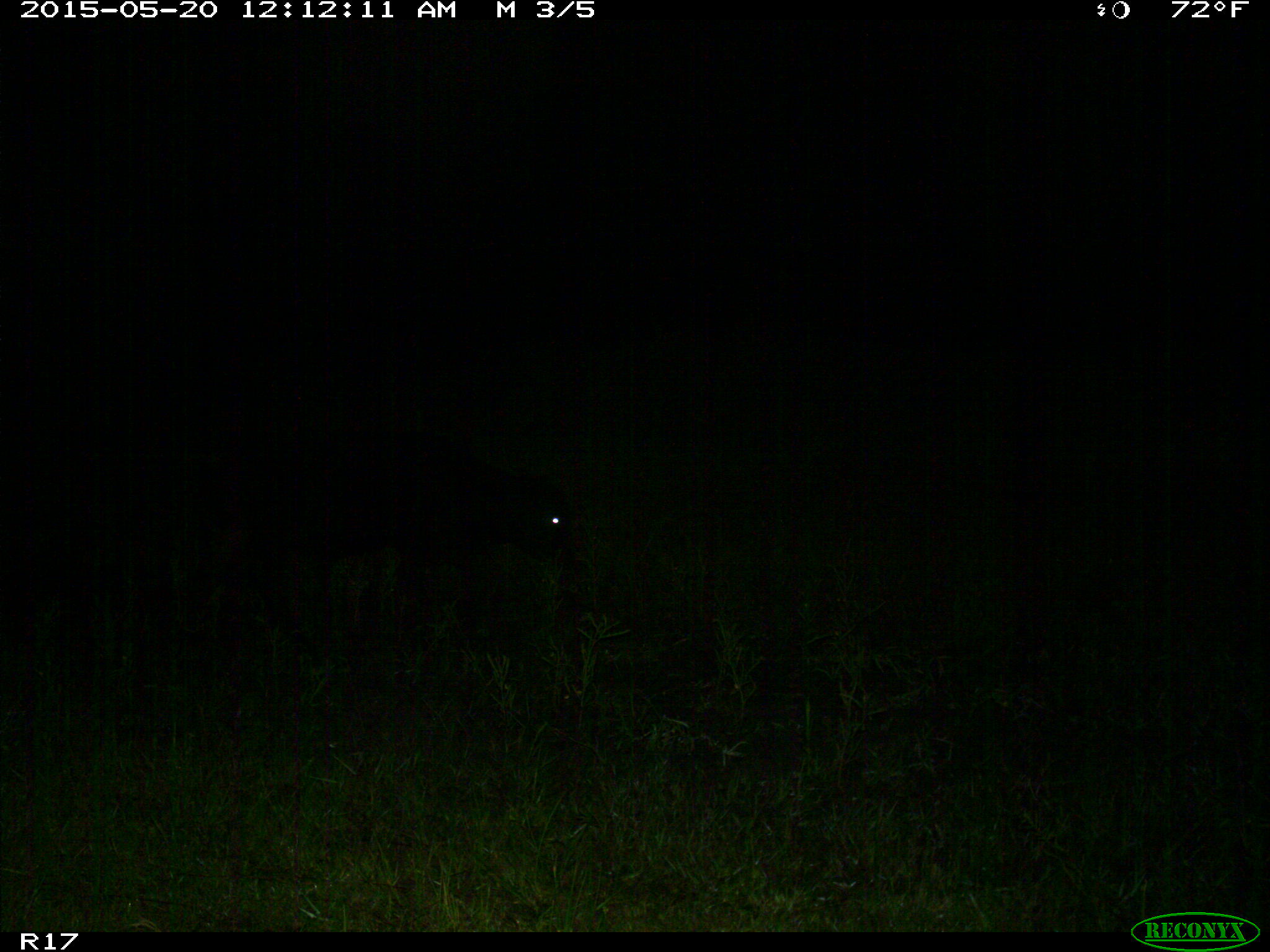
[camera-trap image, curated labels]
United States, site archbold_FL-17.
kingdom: Animalia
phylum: Chordata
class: Mammalia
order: Artiodactyla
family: Bovidae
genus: Bos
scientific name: Bos taurus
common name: domestic cow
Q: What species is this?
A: Bos taurus (domestic cow).